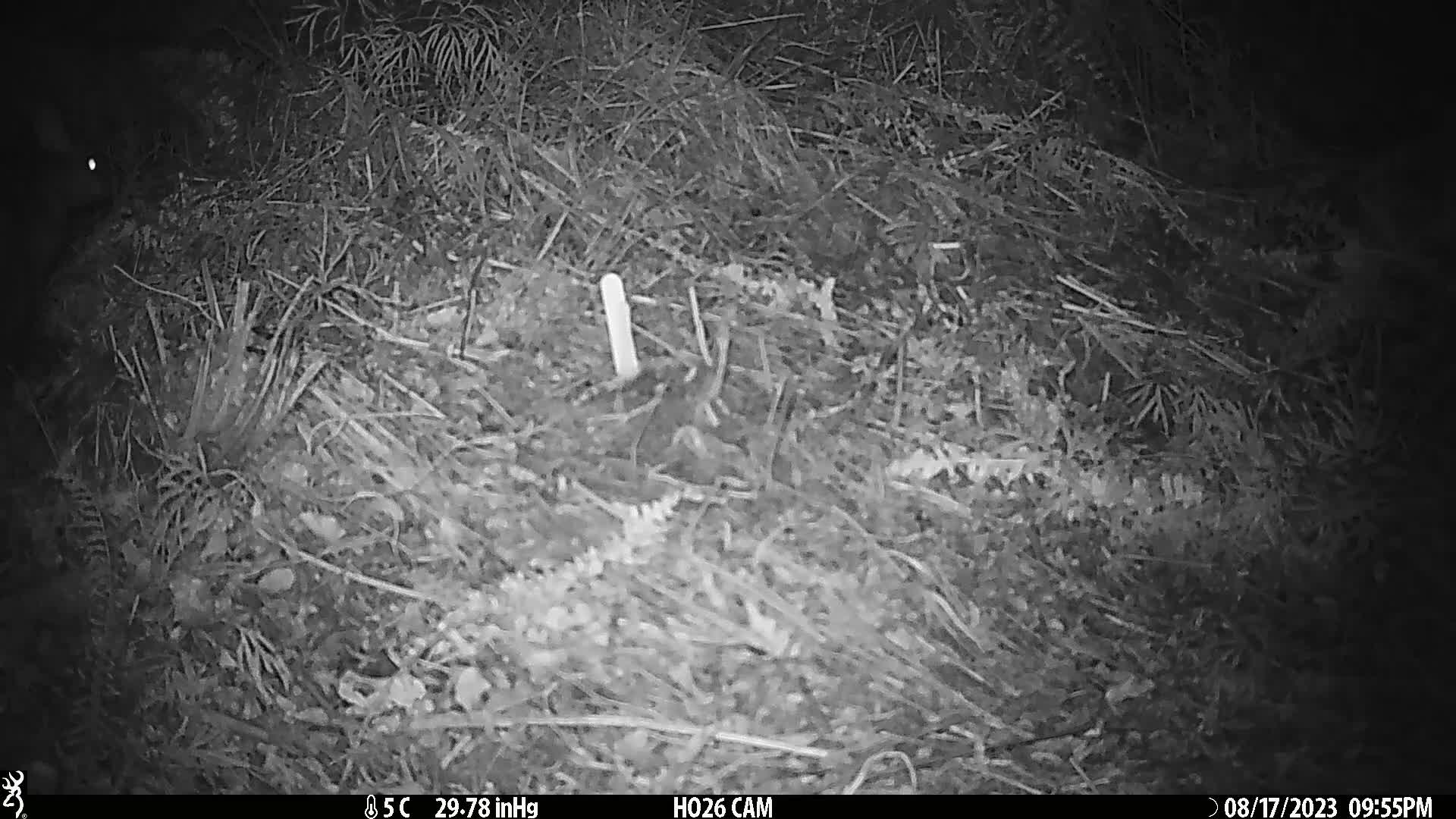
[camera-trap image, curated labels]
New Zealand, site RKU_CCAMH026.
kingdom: Animalia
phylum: Chordata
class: Mammalia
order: Diprotodontia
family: Phalangeridae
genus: Trichosurus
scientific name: Trichosurus vulpecula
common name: common brushtail possum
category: possum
Possum (common brushtail possum) (Trichosurus vulpecula).